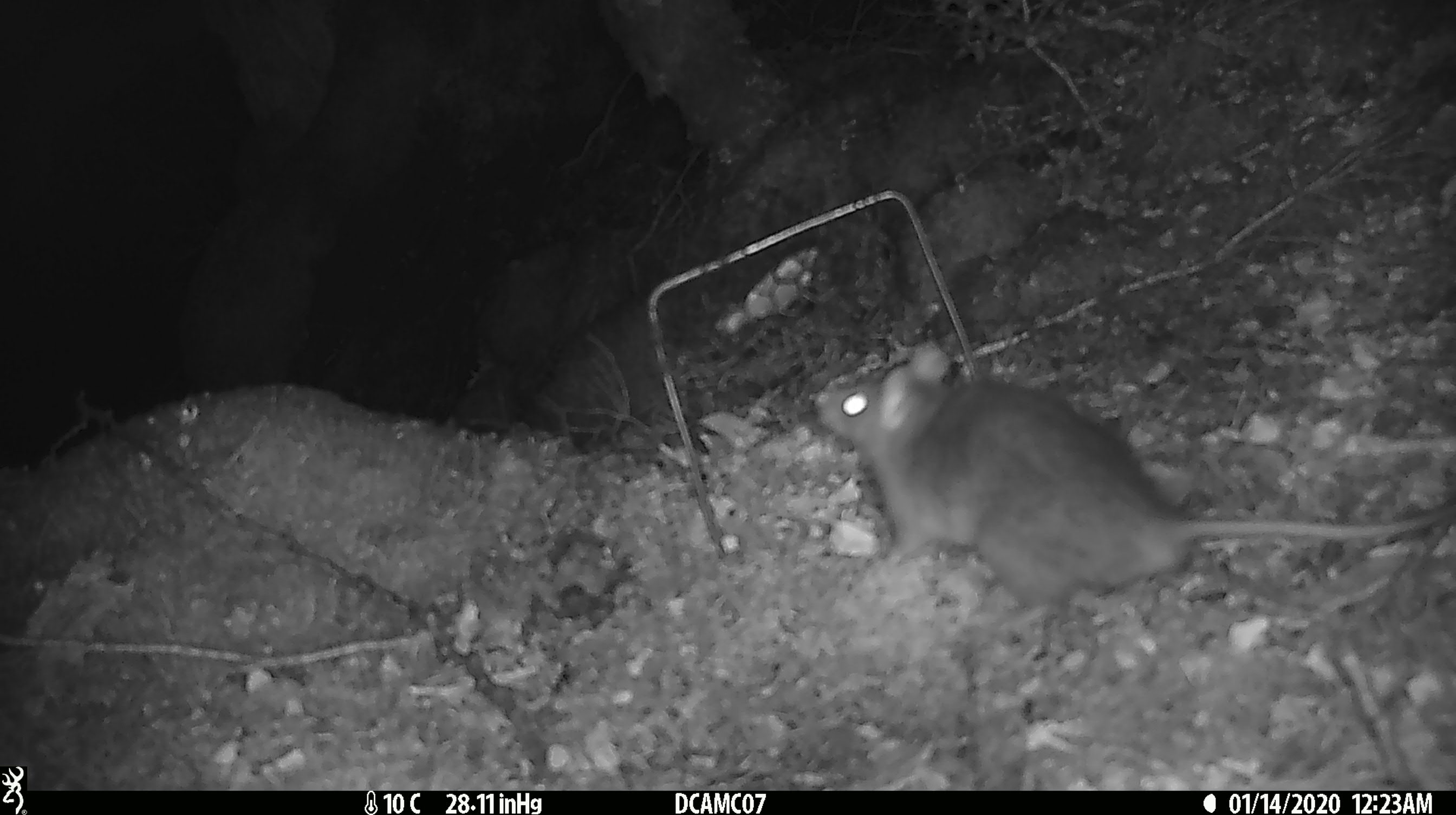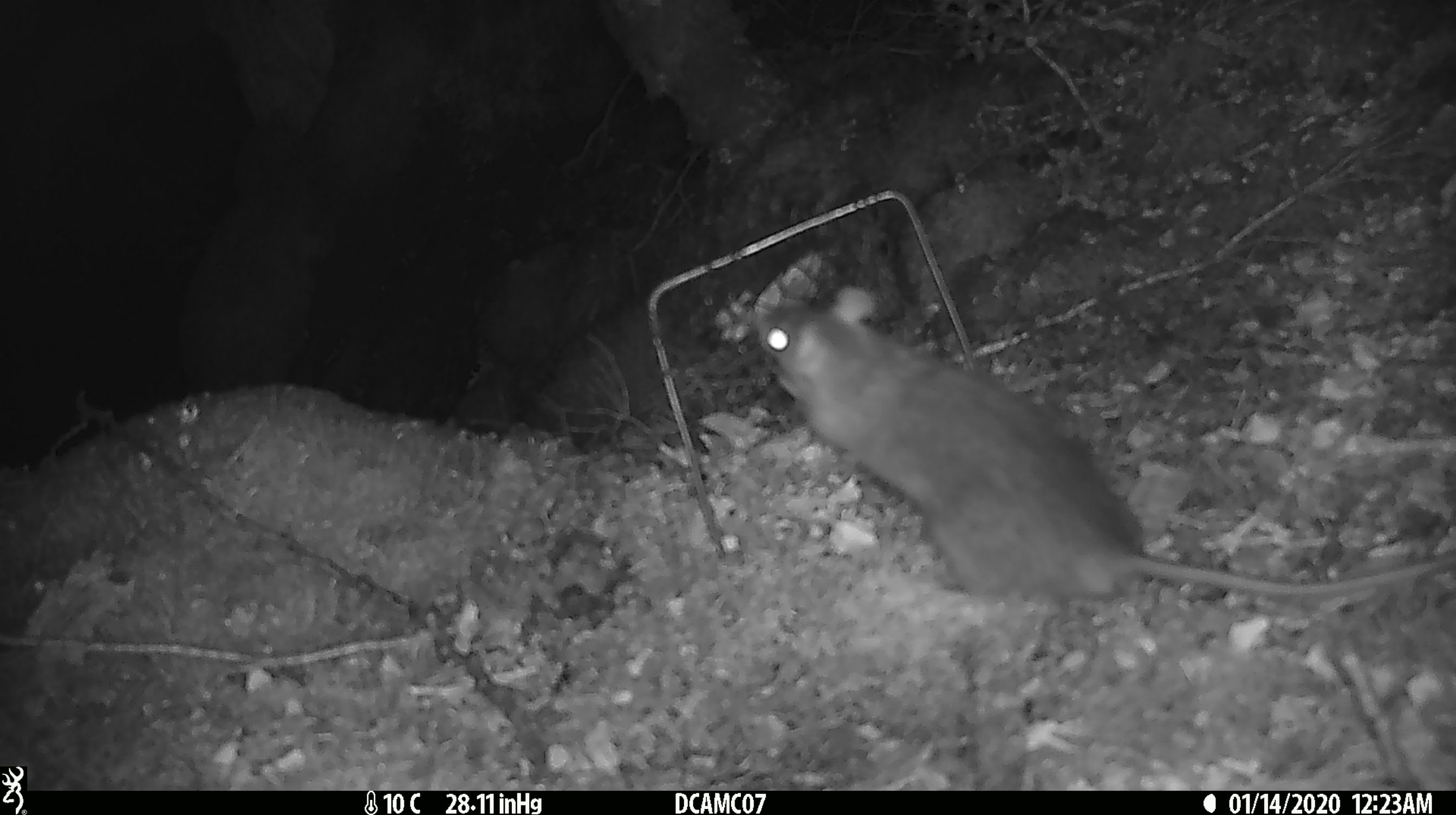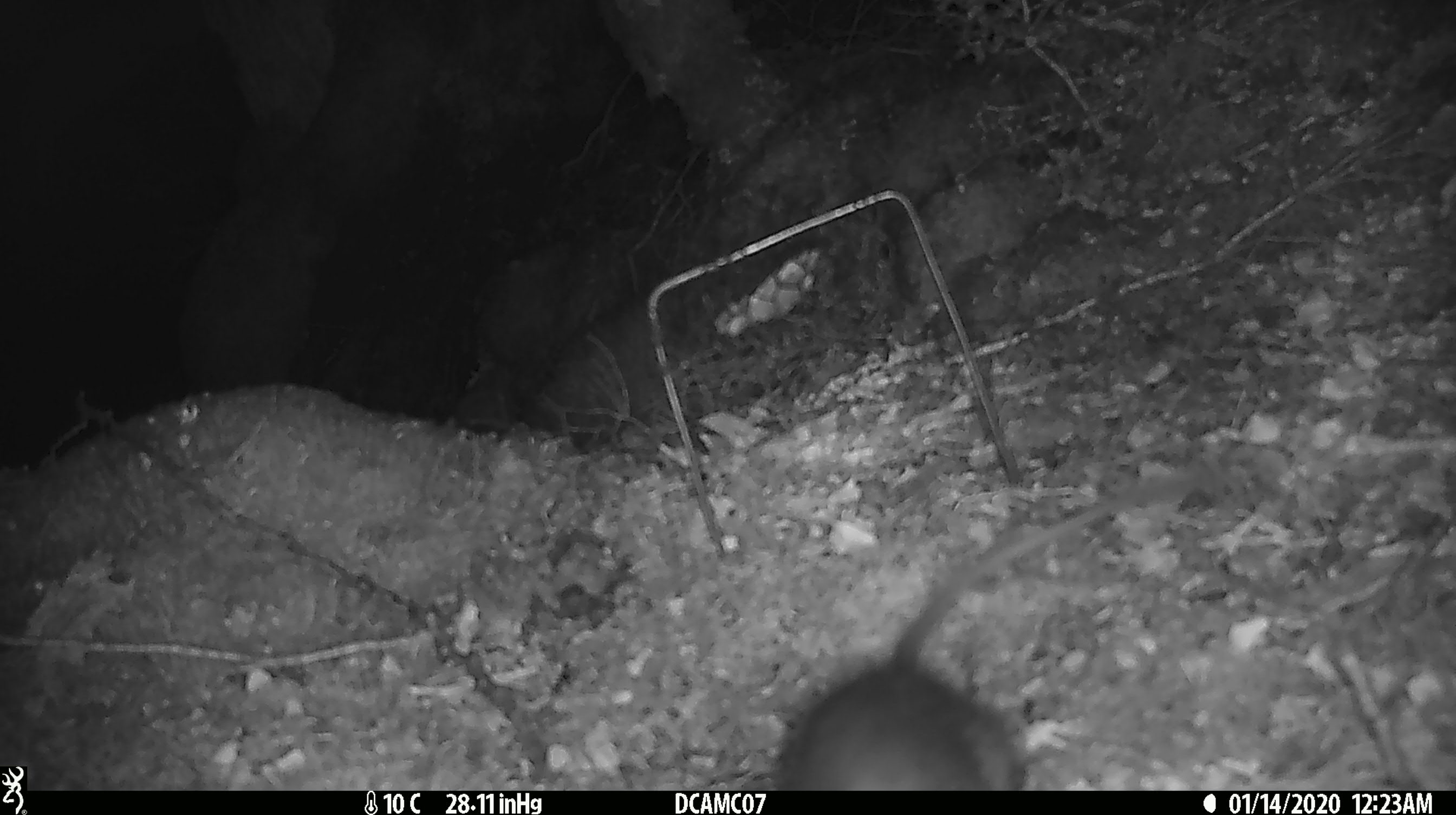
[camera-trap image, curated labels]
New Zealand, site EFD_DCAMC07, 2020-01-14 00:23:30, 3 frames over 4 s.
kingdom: Animalia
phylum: Chordata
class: Mammalia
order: Rodentia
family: Muridae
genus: Rattus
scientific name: Rattus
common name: rat